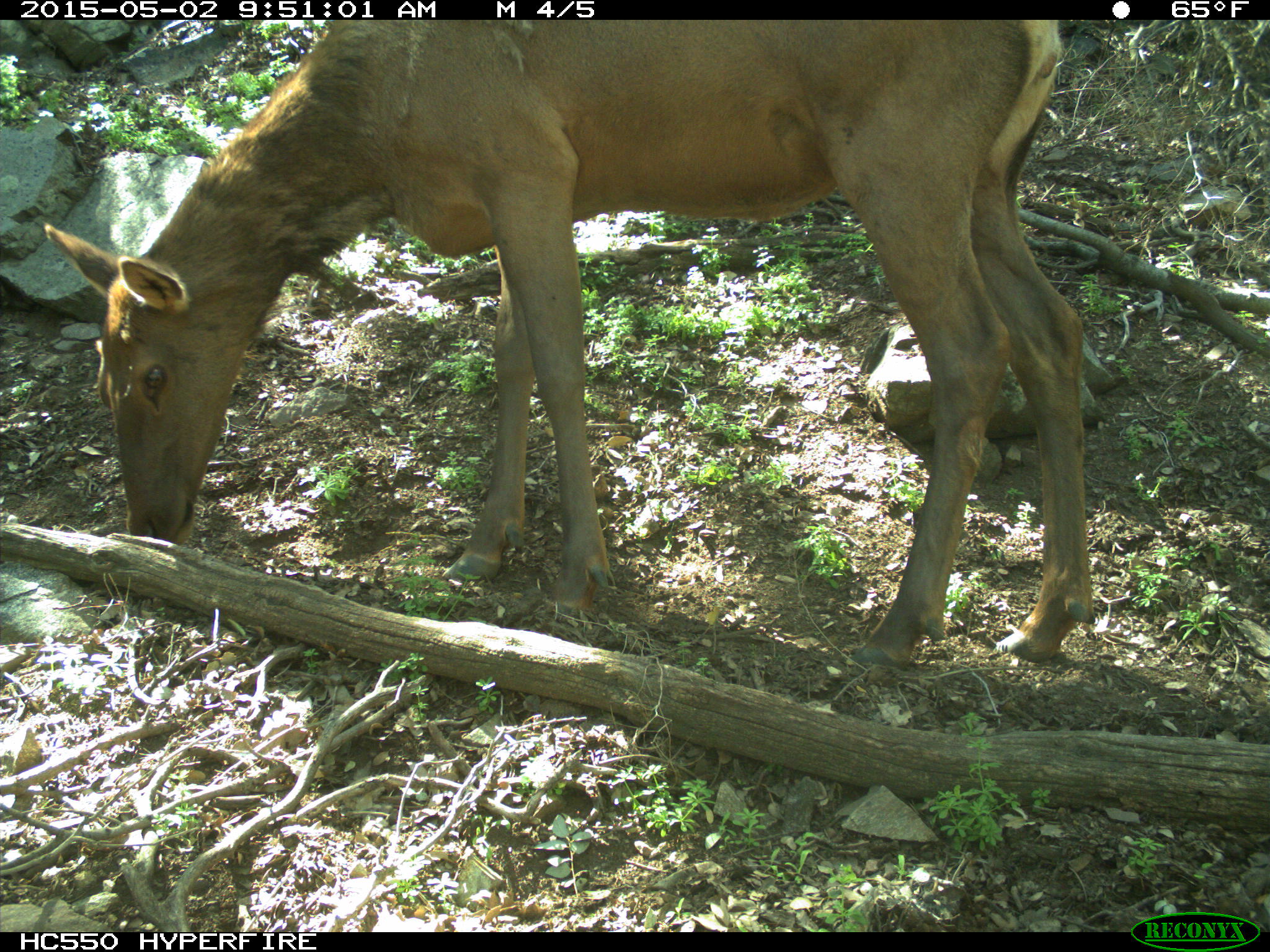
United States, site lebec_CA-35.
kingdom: Animalia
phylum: Chordata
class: Mammalia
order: Artiodactyla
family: Cervidae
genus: Cervus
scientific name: Cervus canadensis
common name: elk